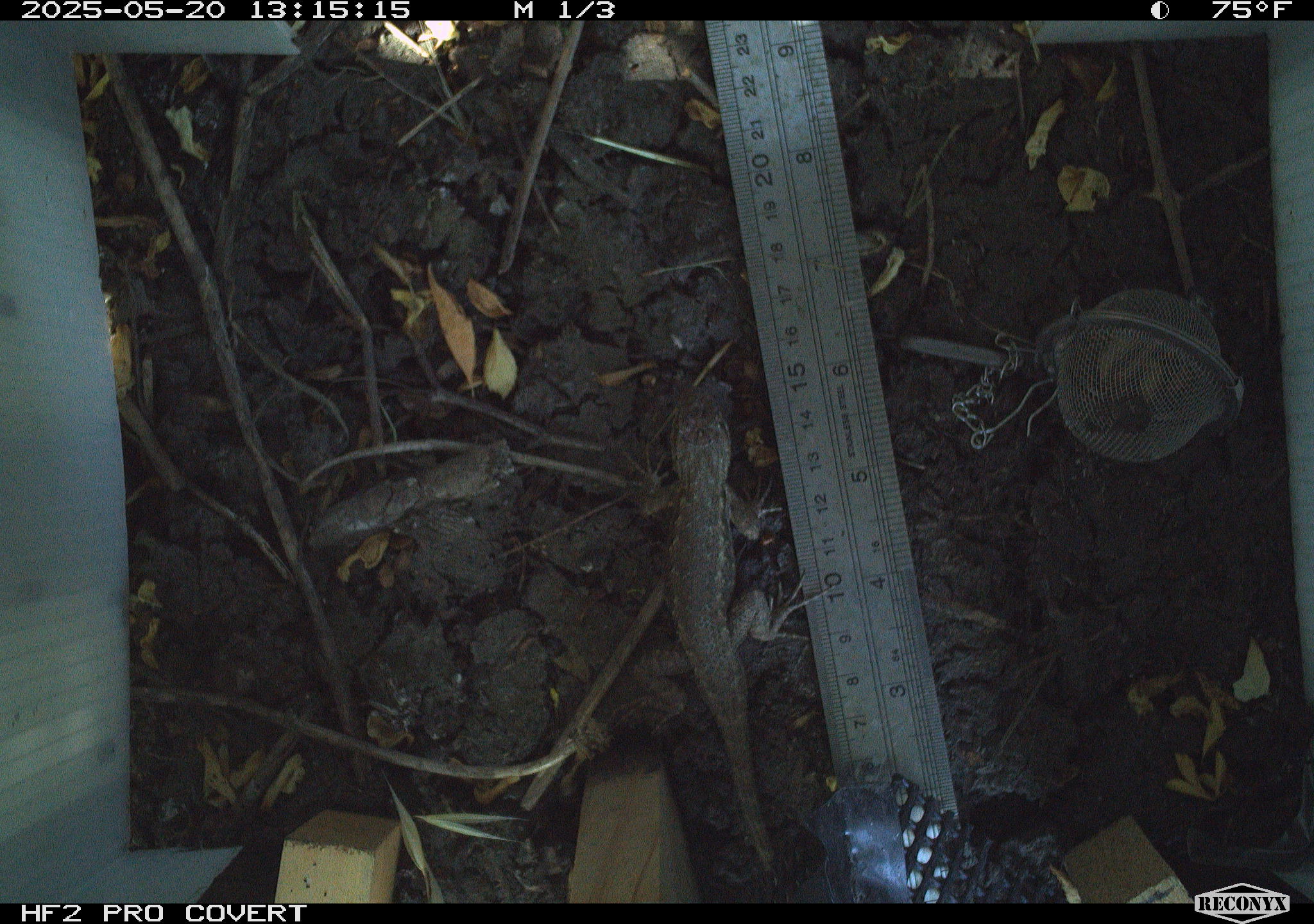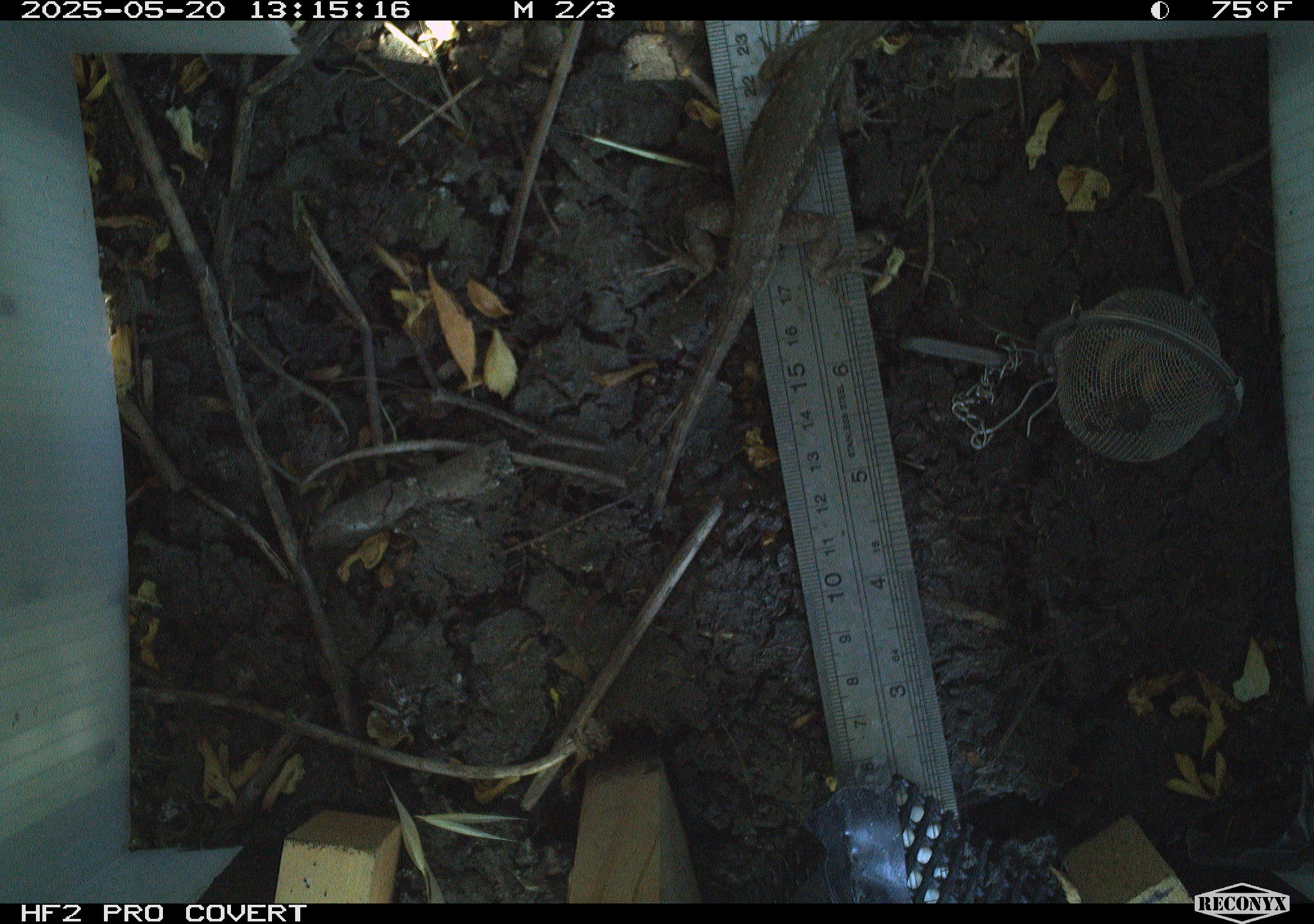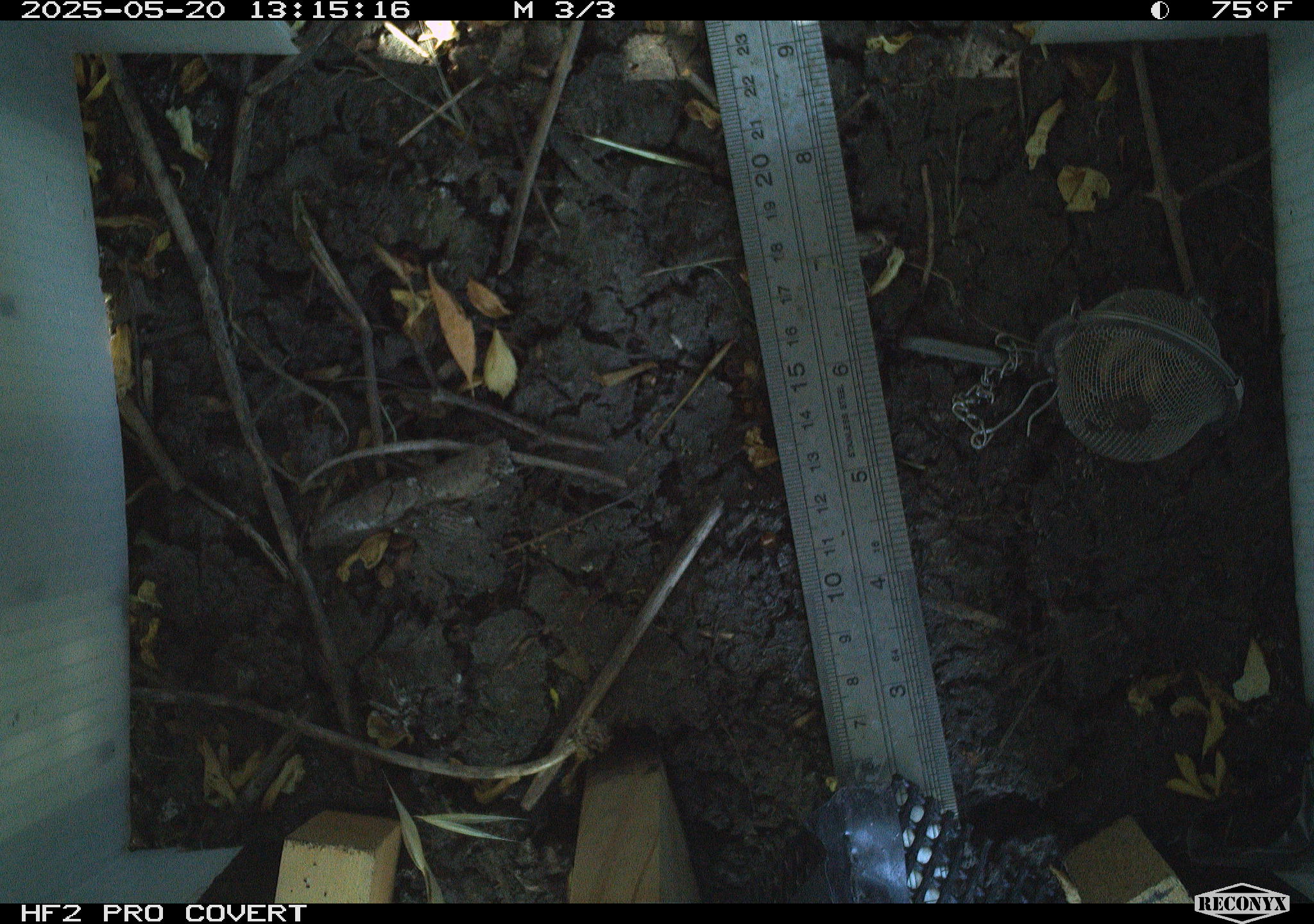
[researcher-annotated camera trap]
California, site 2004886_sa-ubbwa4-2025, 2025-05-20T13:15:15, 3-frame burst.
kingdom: Animalia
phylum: Chordata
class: Reptilia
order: Squamata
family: Phrynosomatidae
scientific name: Phrynosomatidae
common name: north american spiny lizards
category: sceloporus/uta species